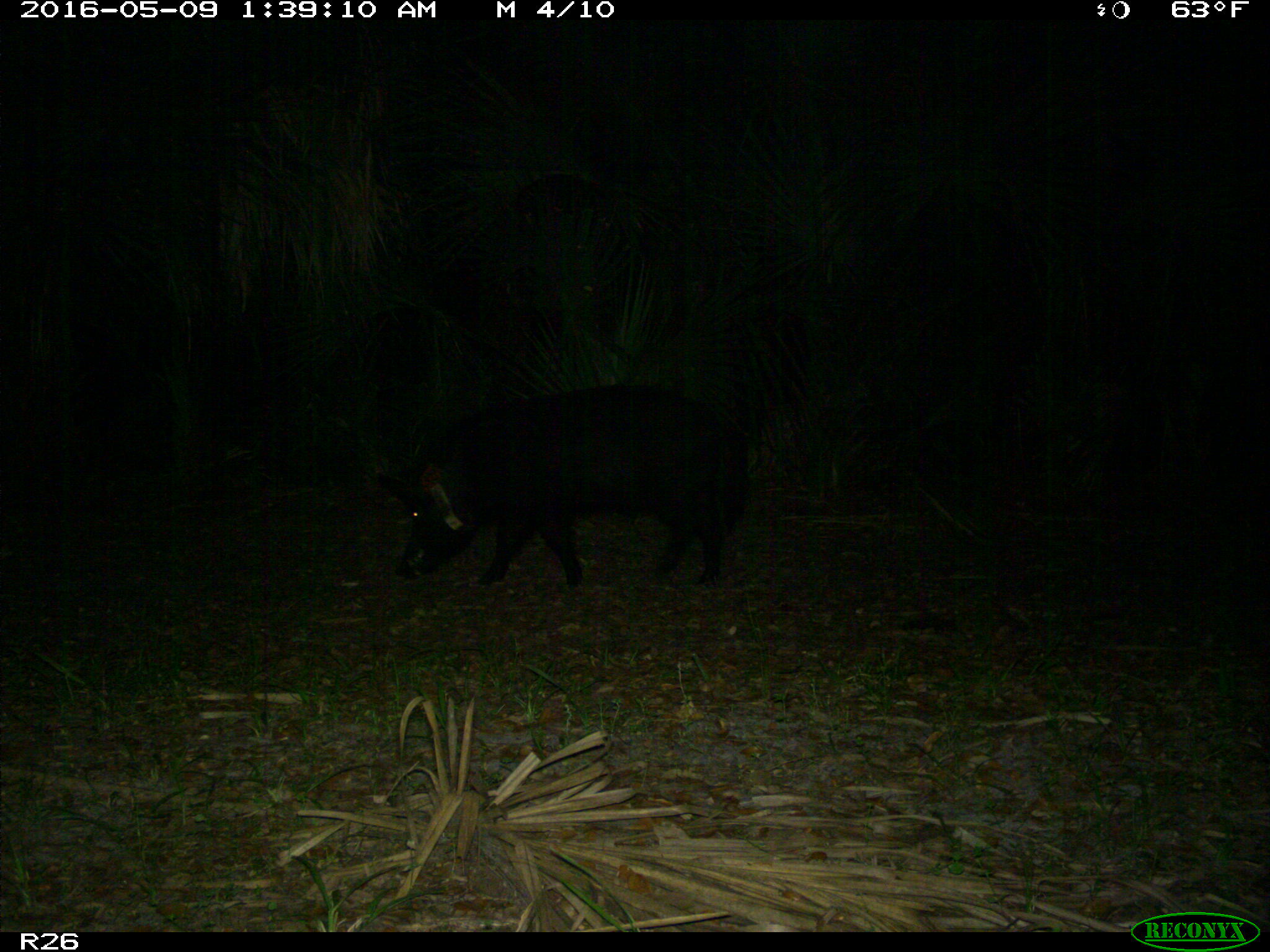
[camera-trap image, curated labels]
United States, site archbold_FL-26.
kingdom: Animalia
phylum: Chordata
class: Mammalia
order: Artiodactyla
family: Suidae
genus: Sus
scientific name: Sus scrofa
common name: wild boar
Sus scrofa (wild boar).